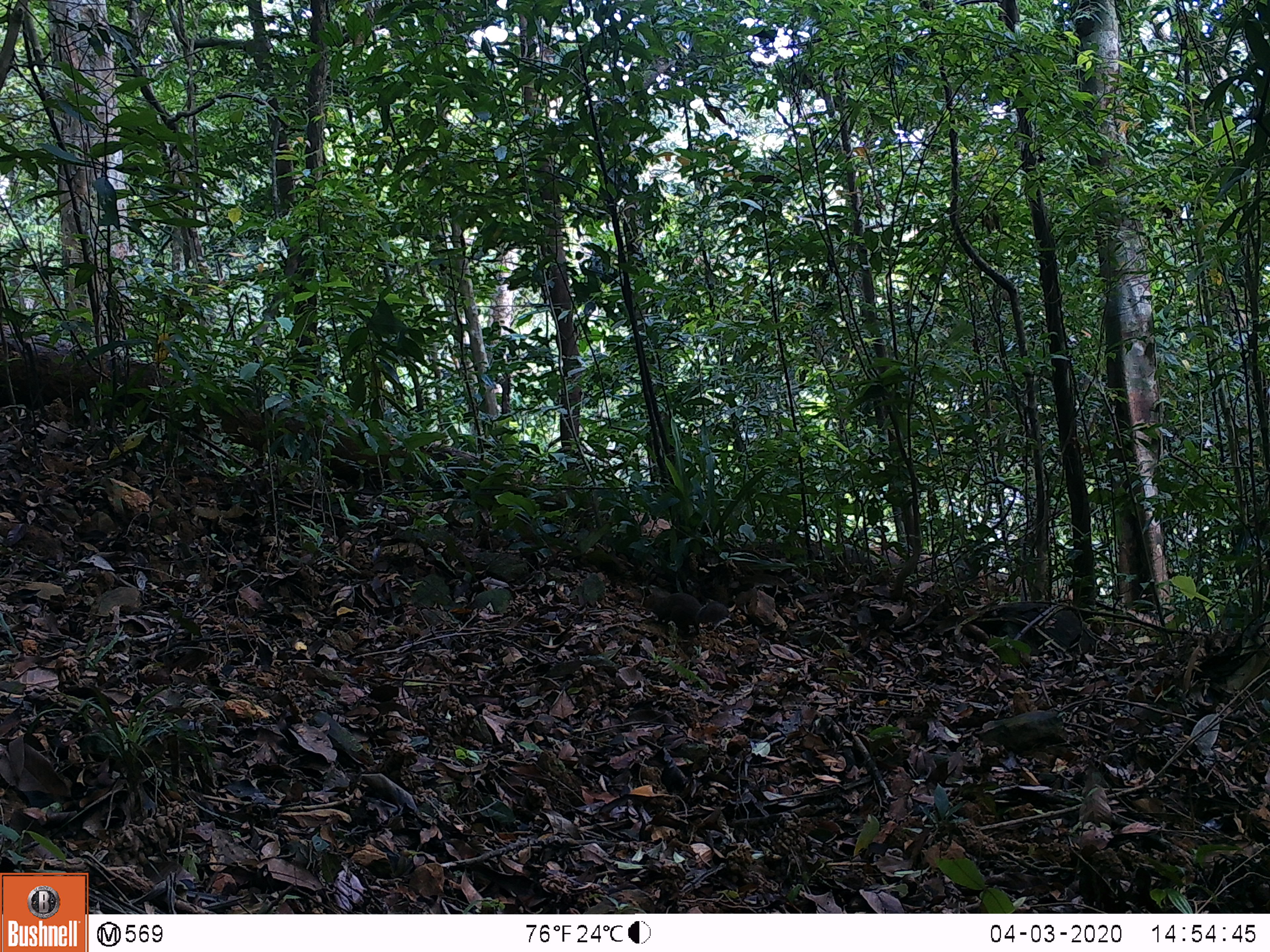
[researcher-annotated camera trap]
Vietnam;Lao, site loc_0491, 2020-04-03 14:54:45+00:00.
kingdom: Animalia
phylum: Chordata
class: Mammalia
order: Rodentia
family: Sciuridae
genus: Dremomys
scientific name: Dremomys rufigenis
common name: red-cheeked squirrel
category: red cheeked squirrel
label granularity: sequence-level